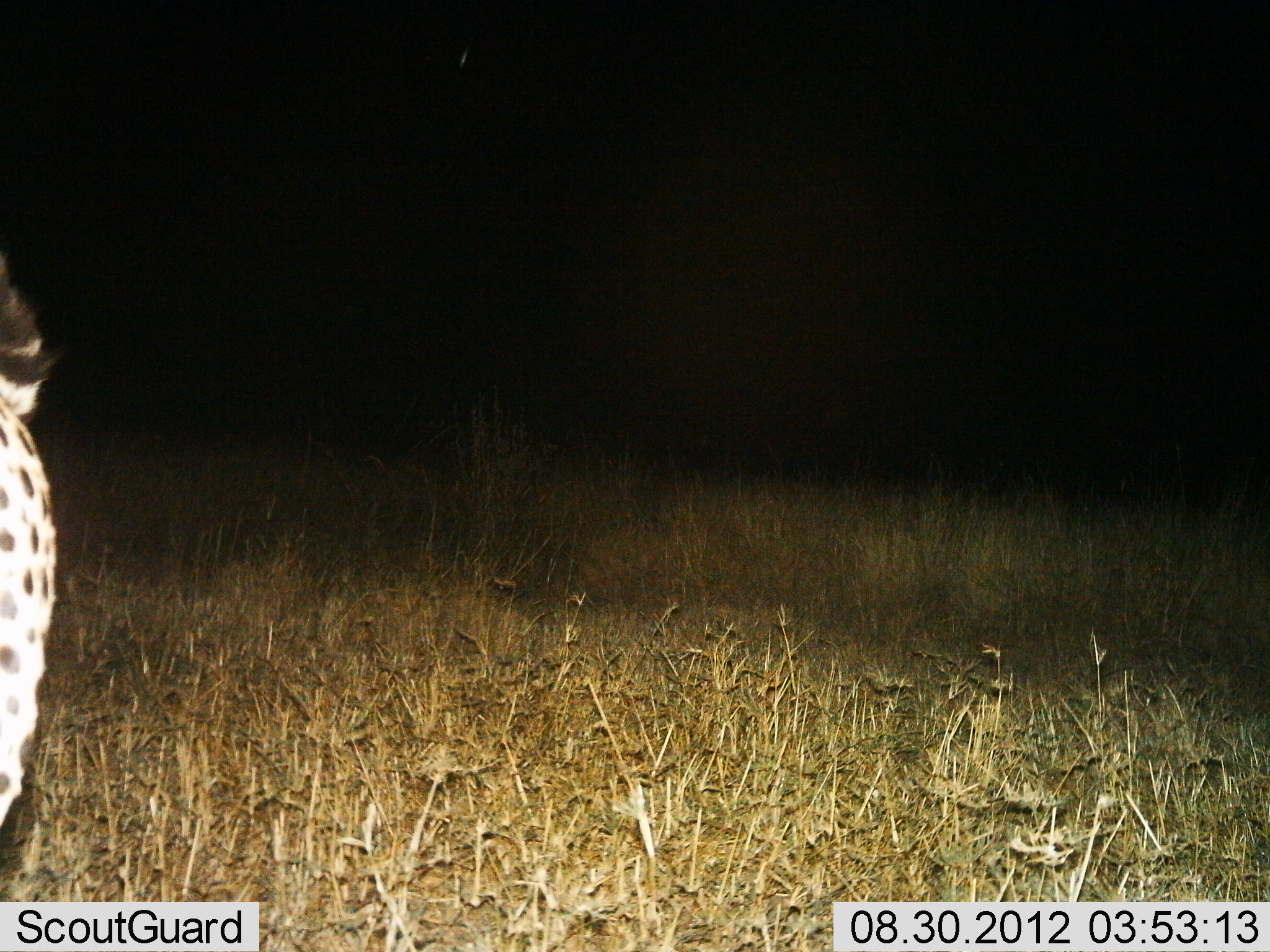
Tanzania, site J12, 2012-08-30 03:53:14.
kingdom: Animalia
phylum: Chordata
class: Mammalia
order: Carnivora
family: Felidae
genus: Acinonyx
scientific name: Acinonyx jubatus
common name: cheetah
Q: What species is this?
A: Cheetah (Acinonyx jubatus).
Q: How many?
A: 1.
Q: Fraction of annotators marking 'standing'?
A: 80%.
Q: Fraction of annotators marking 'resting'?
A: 10%.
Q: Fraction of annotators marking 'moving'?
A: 10%.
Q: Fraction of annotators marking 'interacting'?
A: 0%.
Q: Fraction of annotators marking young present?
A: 0%.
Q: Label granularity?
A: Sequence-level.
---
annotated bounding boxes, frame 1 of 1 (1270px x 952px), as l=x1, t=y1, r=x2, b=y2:
animal: l=0, t=255, r=76, b=600